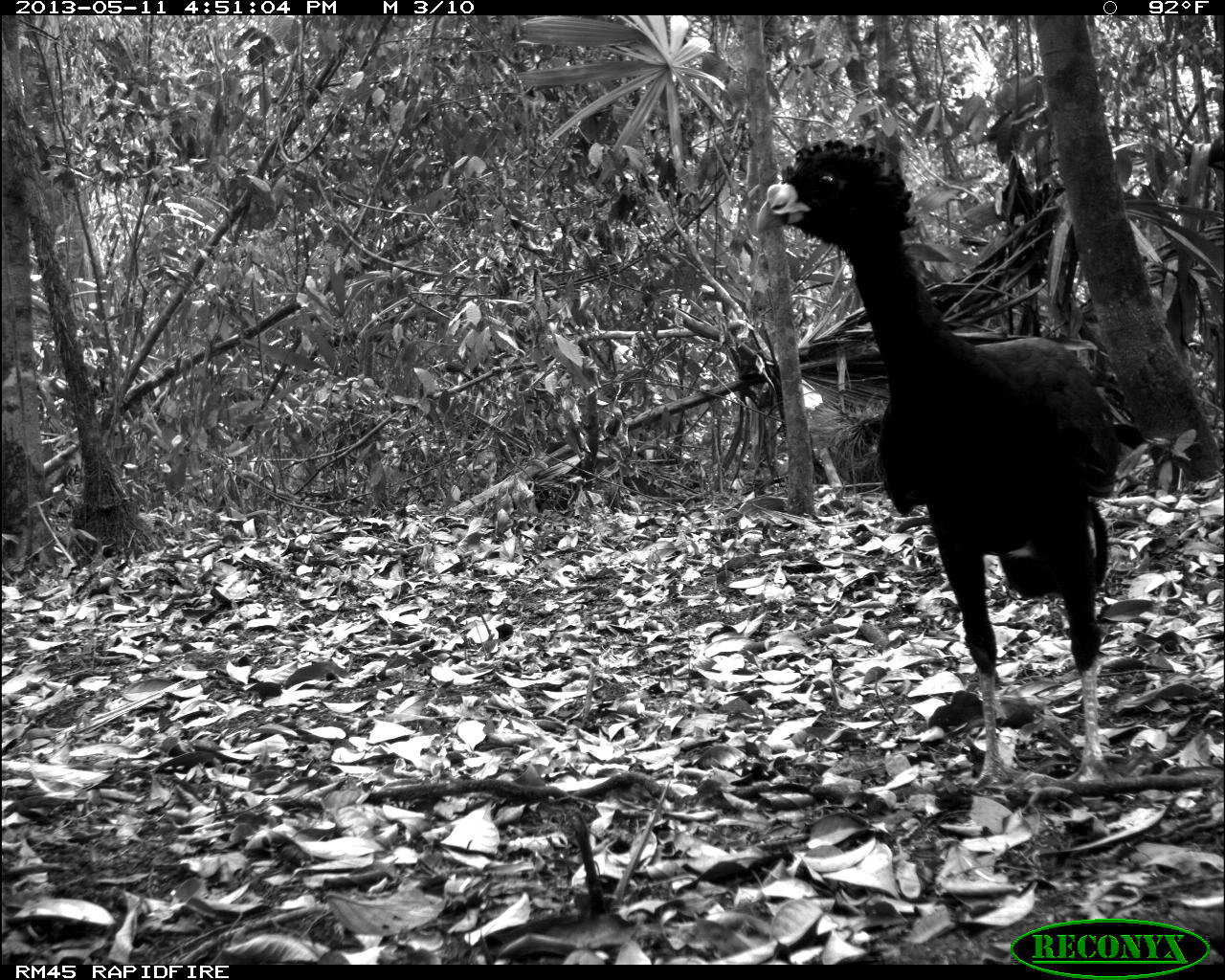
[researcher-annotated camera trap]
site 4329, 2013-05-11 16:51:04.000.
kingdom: Animalia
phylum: Chordata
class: Aves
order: Galliformes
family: Cracidae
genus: Crax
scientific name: Crax rubra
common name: great curassow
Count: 1.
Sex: male.